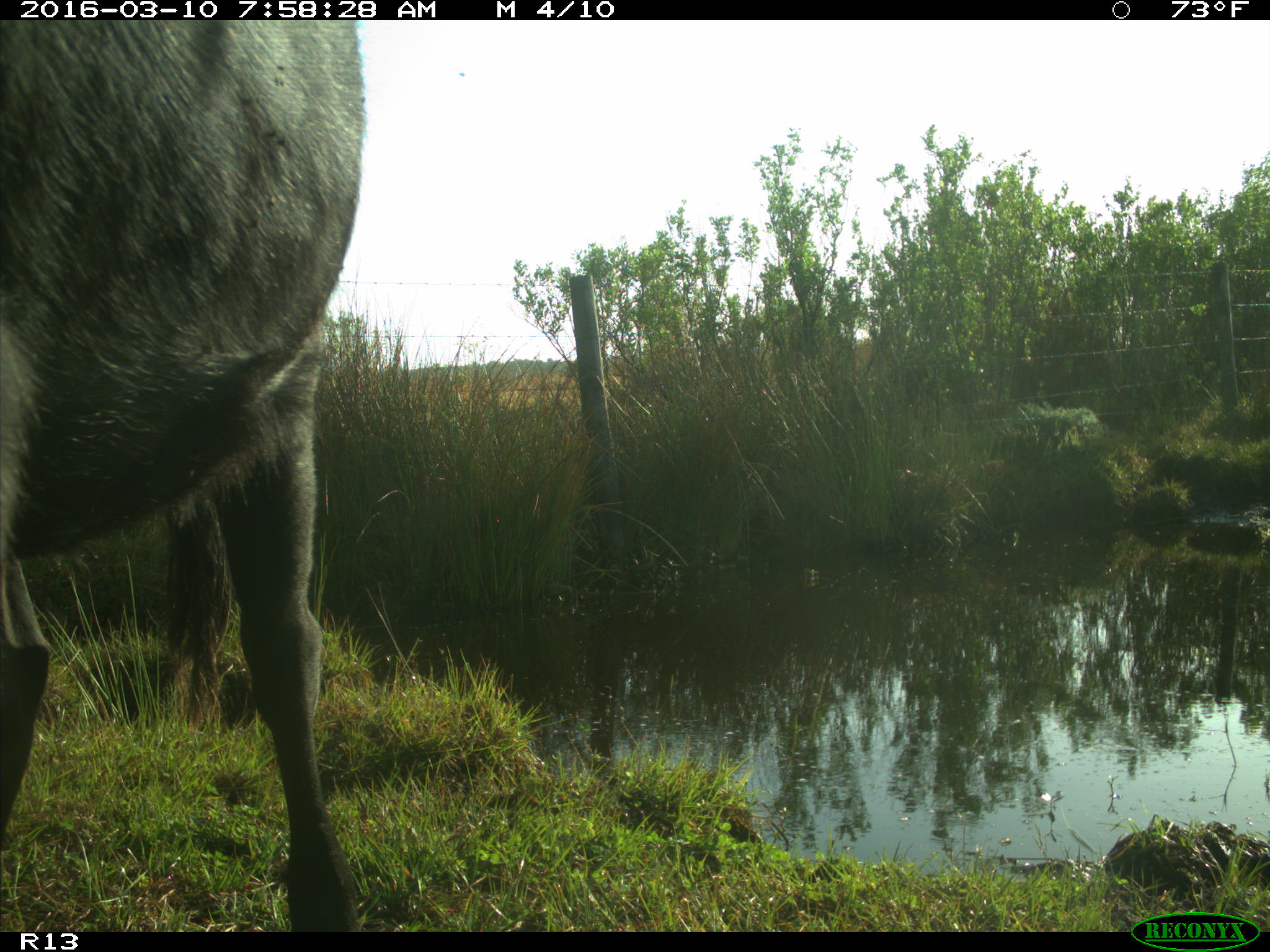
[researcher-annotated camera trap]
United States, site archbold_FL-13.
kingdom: Animalia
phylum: Chordata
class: Mammalia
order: Artiodactyla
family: Bovidae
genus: Bos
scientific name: Bos taurus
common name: domestic cow